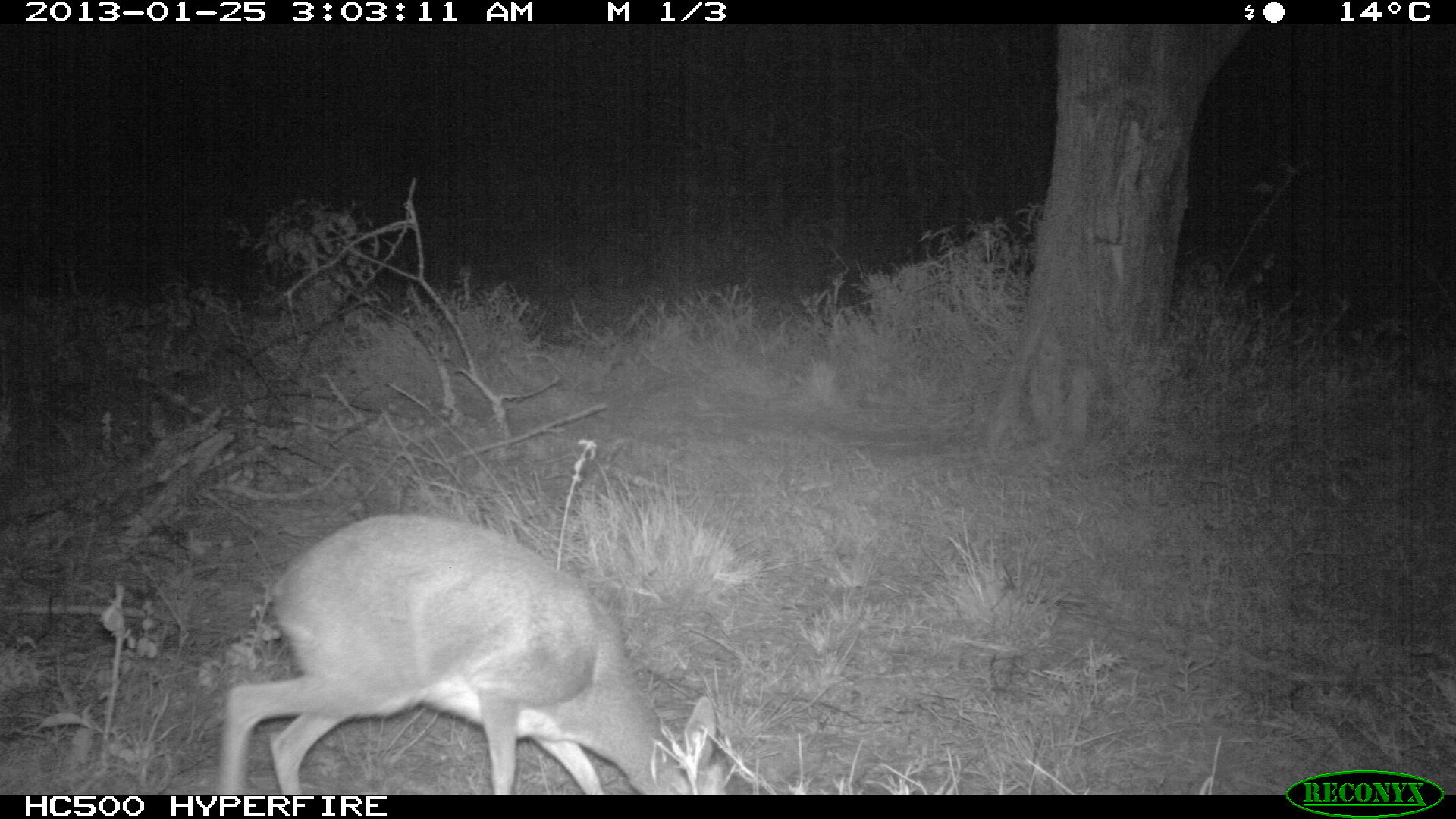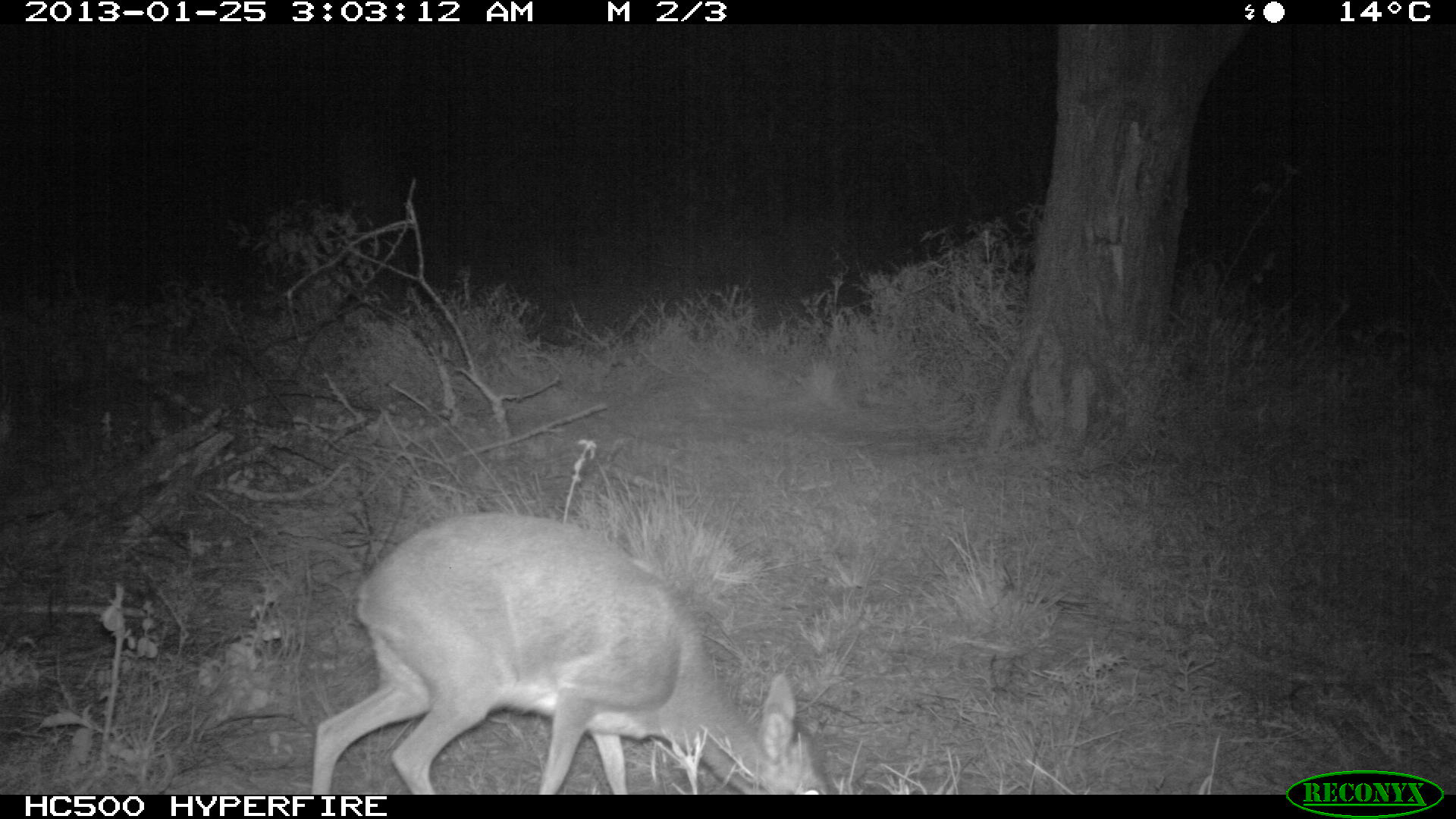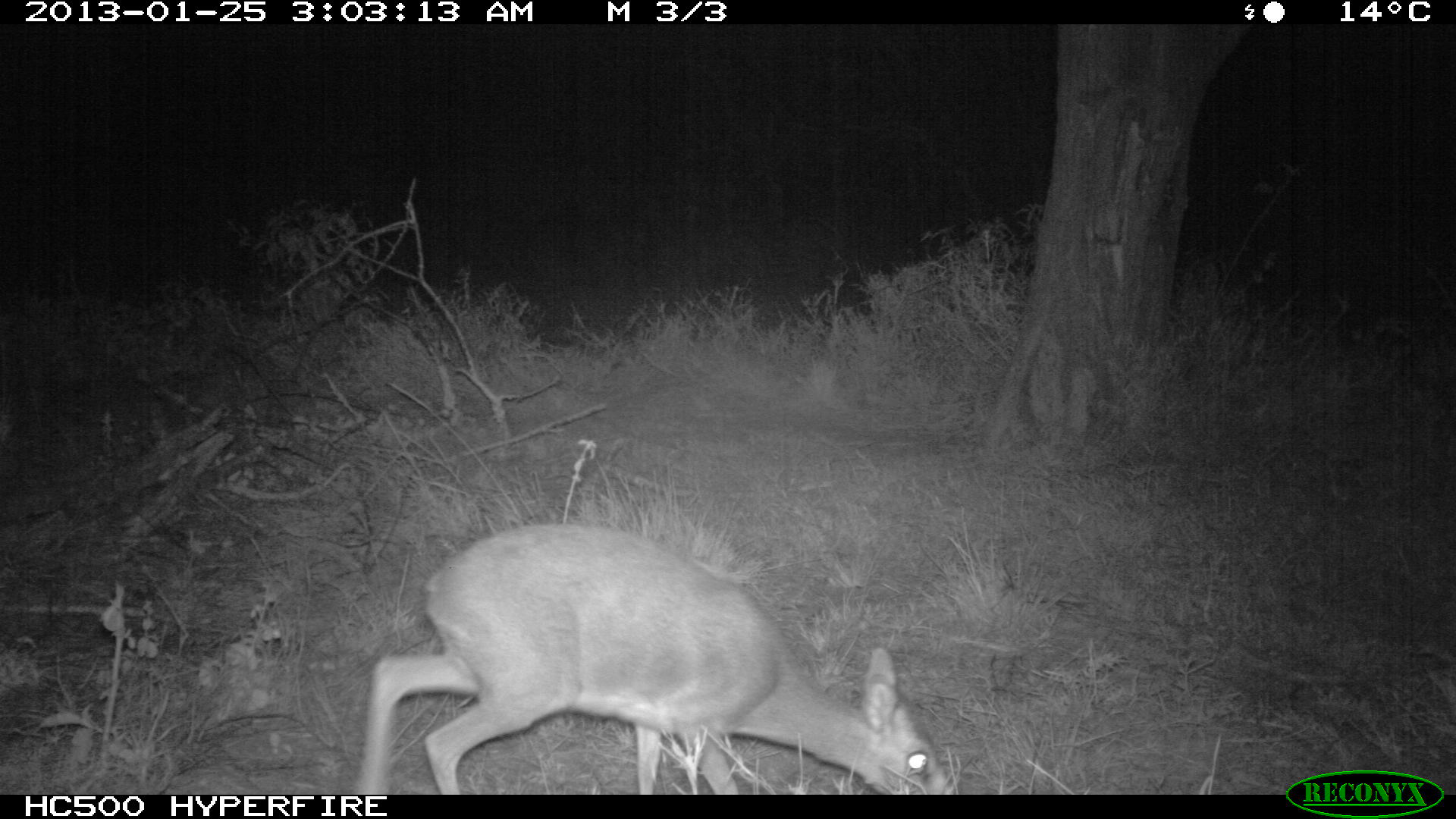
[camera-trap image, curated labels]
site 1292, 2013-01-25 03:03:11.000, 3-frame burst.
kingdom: Animalia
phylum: Chordata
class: Mammalia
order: Artiodactyla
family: Bovidae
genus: Madoqua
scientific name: Madoqua guentheri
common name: günther's dik-dik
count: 1